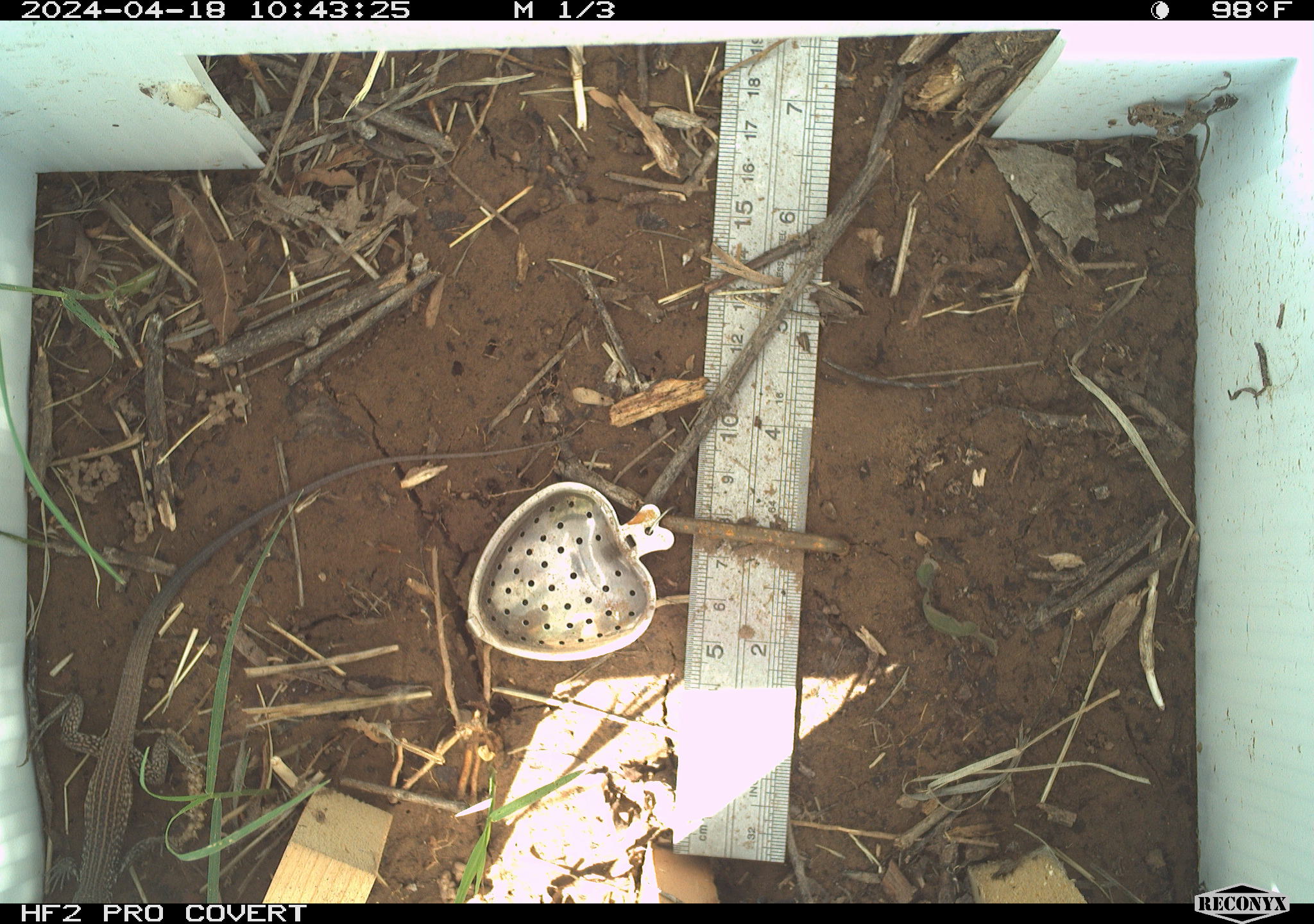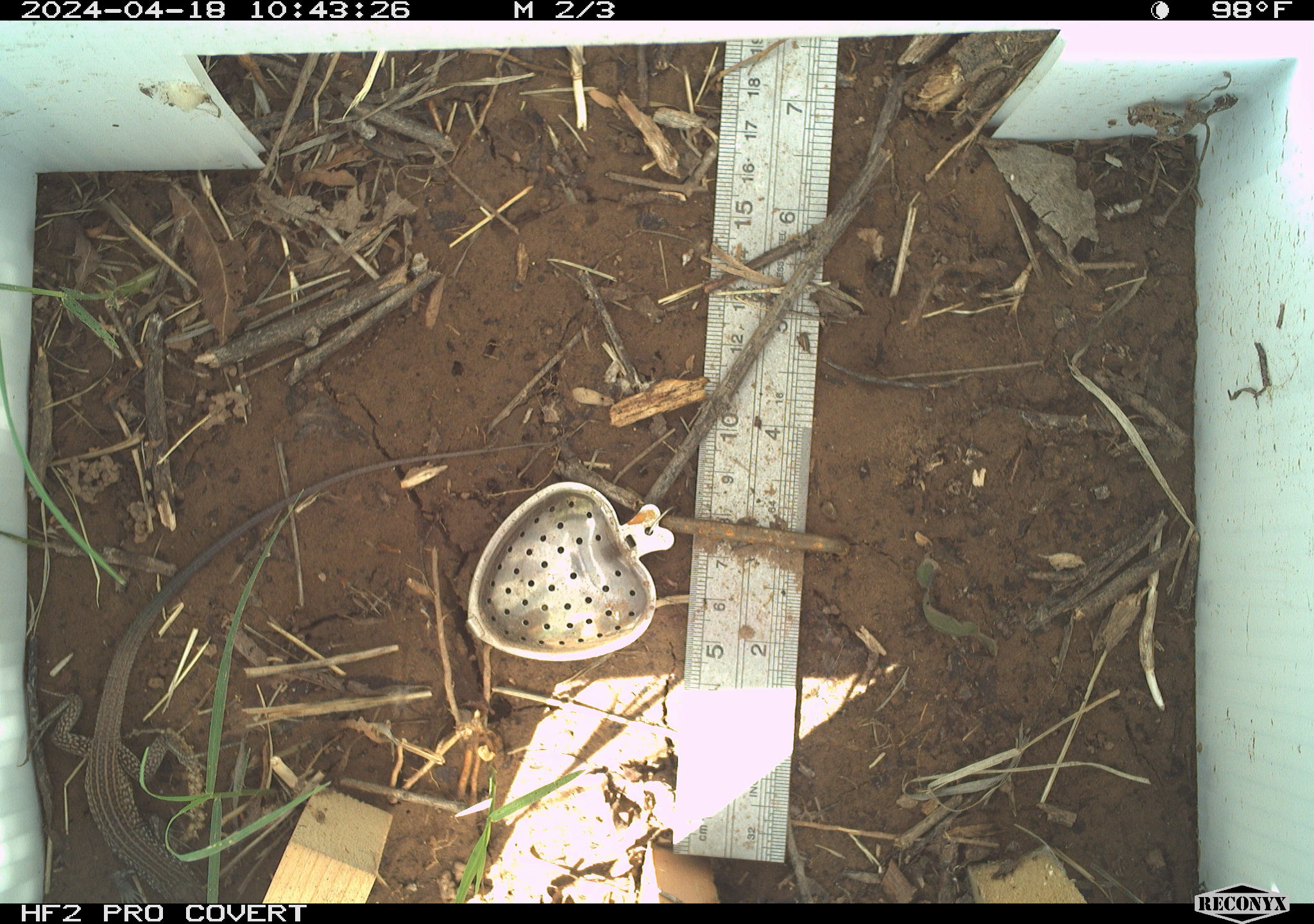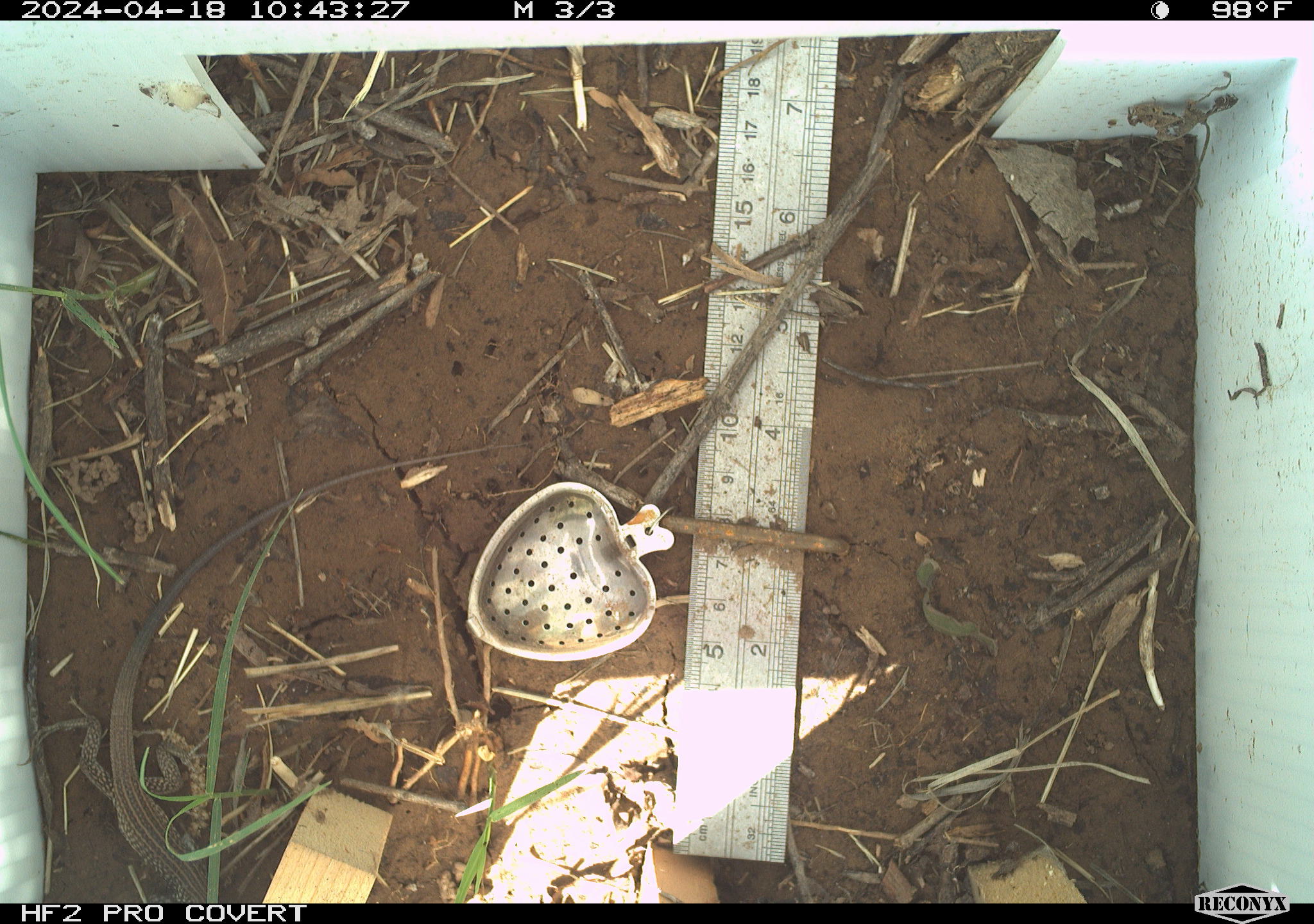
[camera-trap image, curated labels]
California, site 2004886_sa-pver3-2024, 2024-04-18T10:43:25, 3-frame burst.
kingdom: Animalia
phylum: Chordata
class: Reptilia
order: Squamata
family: Teiidae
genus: Aspidoscelis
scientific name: Aspidoscelis tigris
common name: western whiptail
Western whiptail (Aspidoscelis tigris).